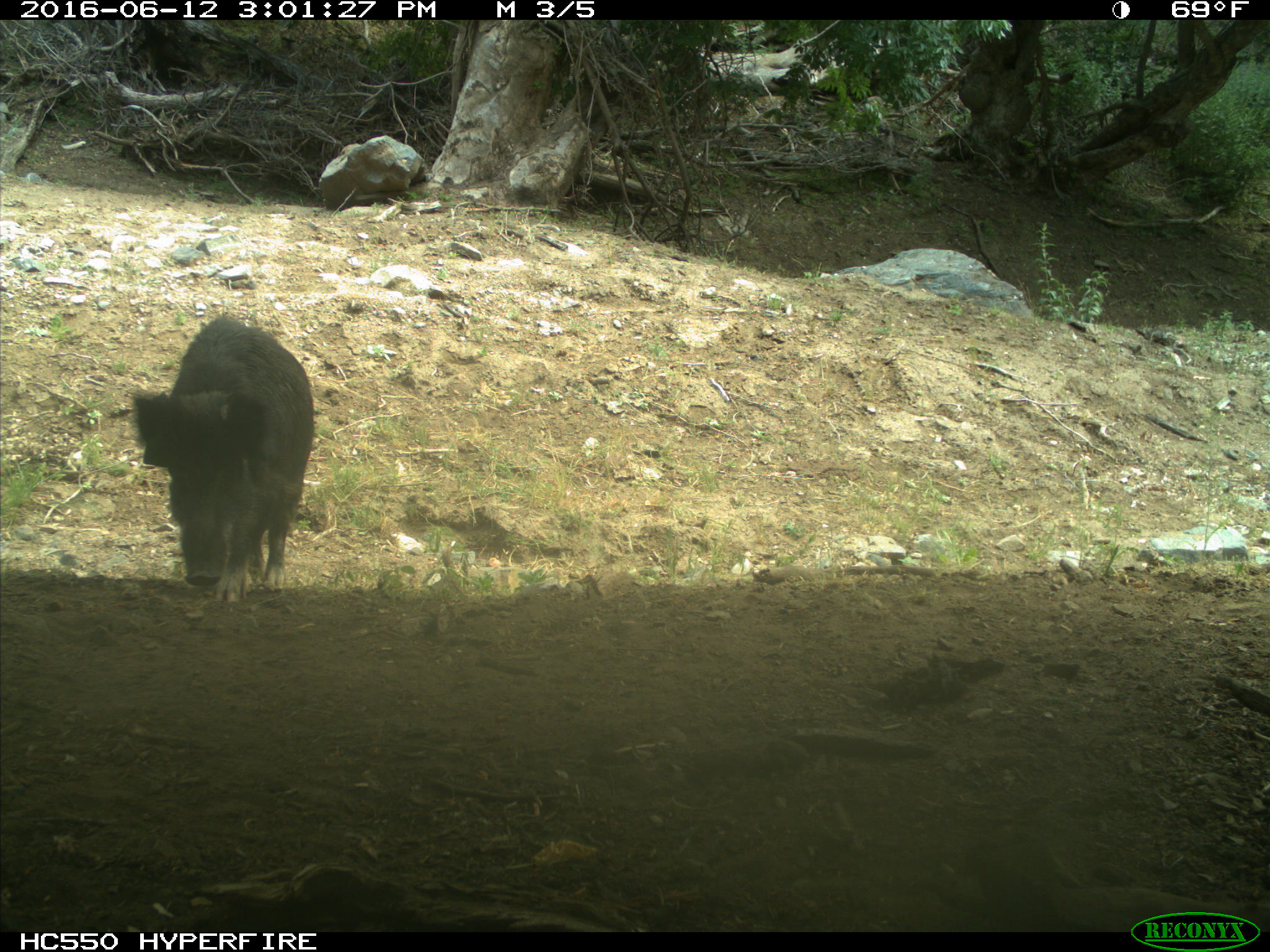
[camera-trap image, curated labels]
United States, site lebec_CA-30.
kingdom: Animalia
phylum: Chordata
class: Mammalia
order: Artiodactyla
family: Suidae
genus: Sus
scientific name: Sus scrofa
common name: wild boar